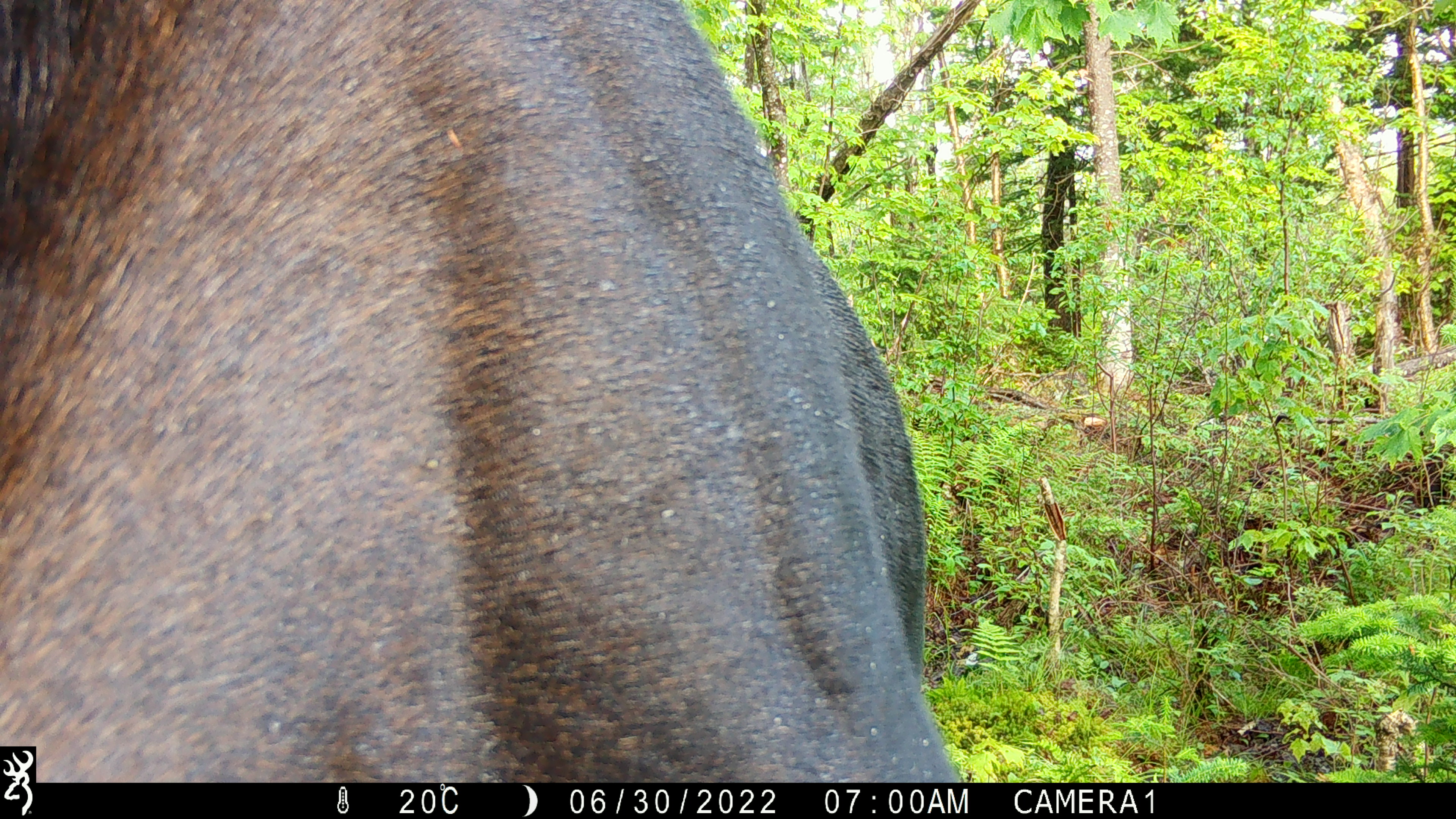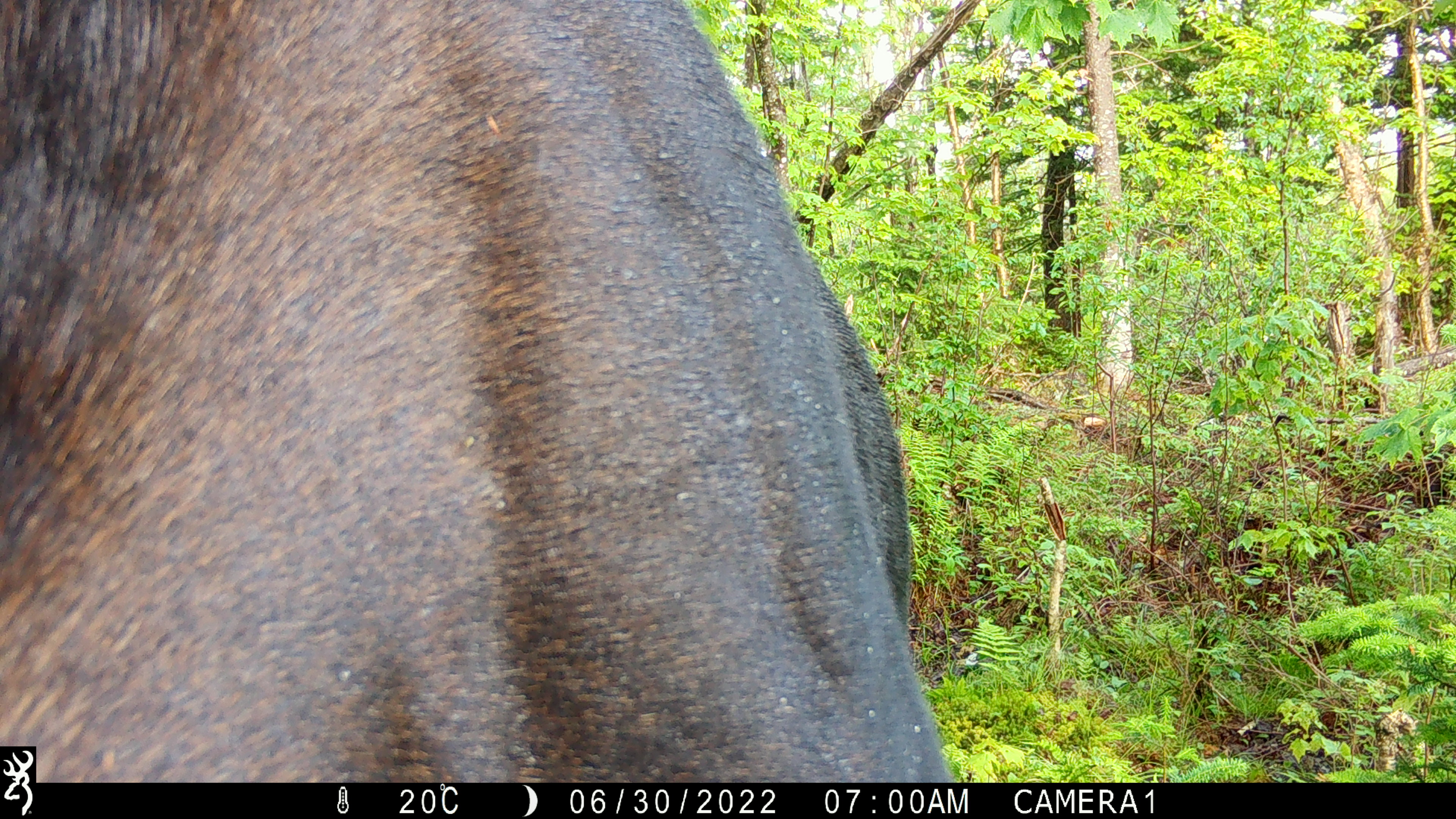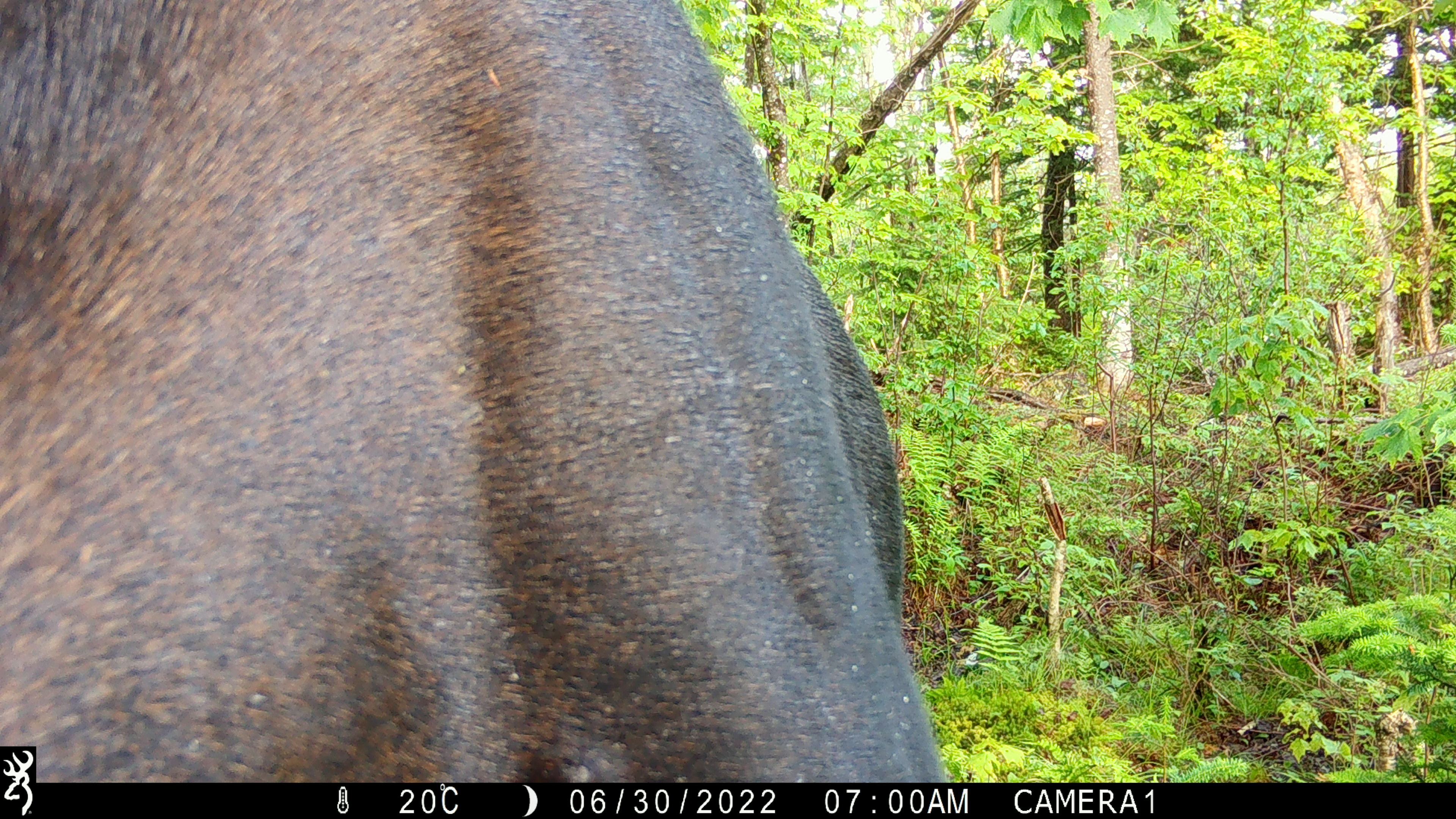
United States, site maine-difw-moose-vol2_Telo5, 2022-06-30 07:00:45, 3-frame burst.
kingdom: Animalia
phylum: Chordata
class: Mammalia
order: Artiodactyla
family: Cervidae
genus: Alces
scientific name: Alces alces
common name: moose